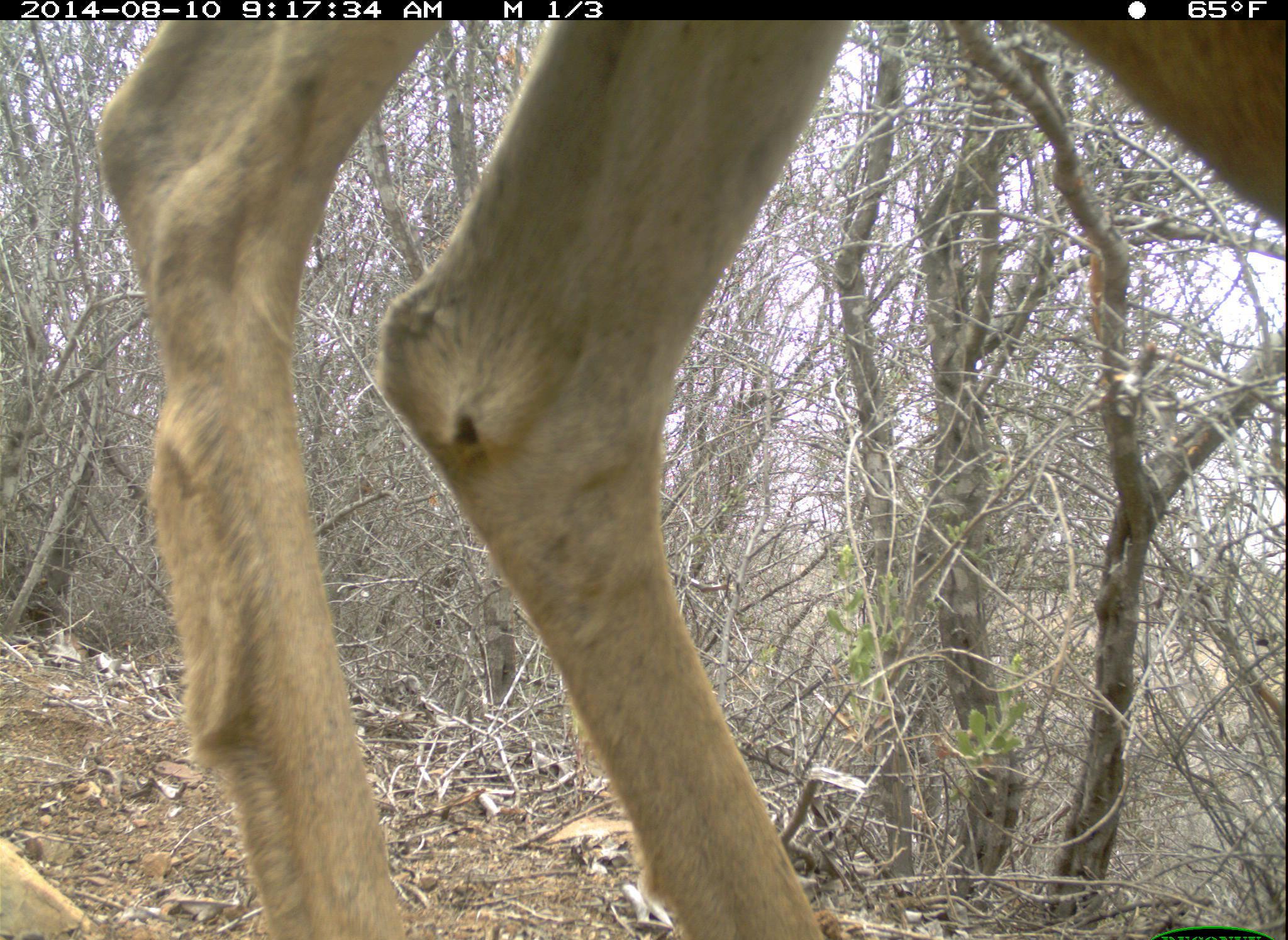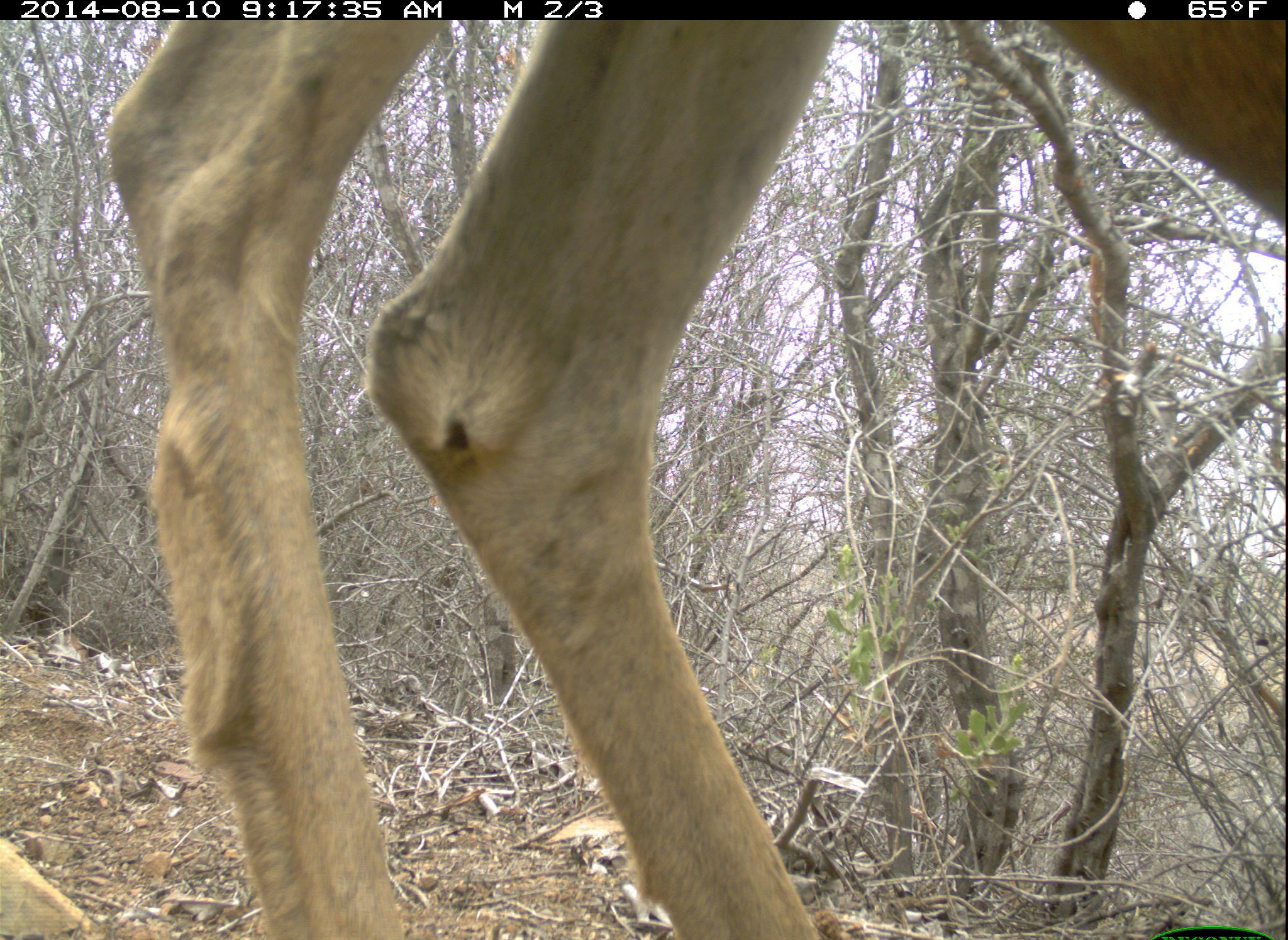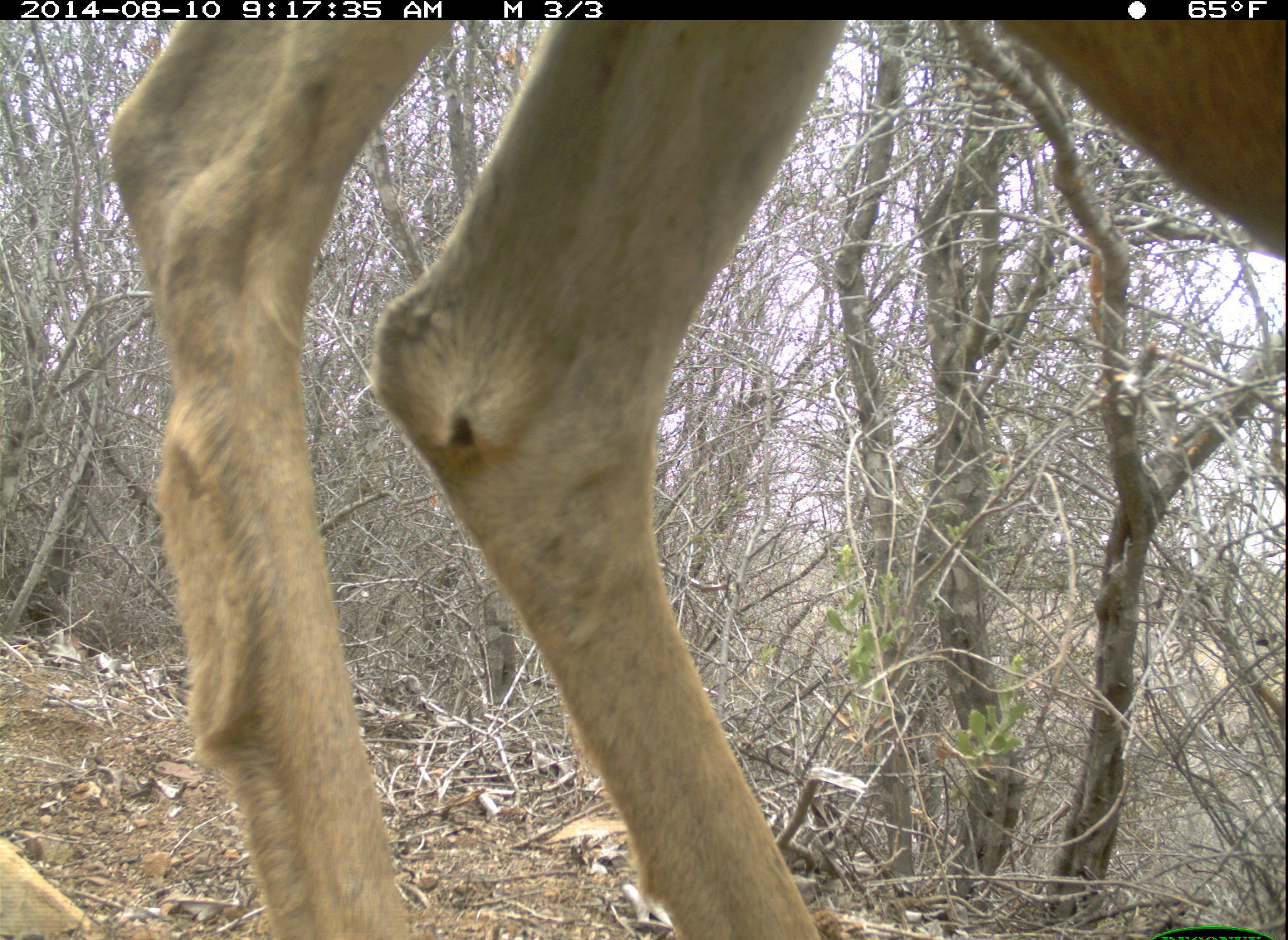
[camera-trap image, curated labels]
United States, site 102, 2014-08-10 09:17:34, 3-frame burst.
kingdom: Animalia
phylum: Chordata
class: Mammalia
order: Artiodactyla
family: Cervidae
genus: Odocoileus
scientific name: Odocoileus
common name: deer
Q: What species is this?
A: Deer (Odocoileus).